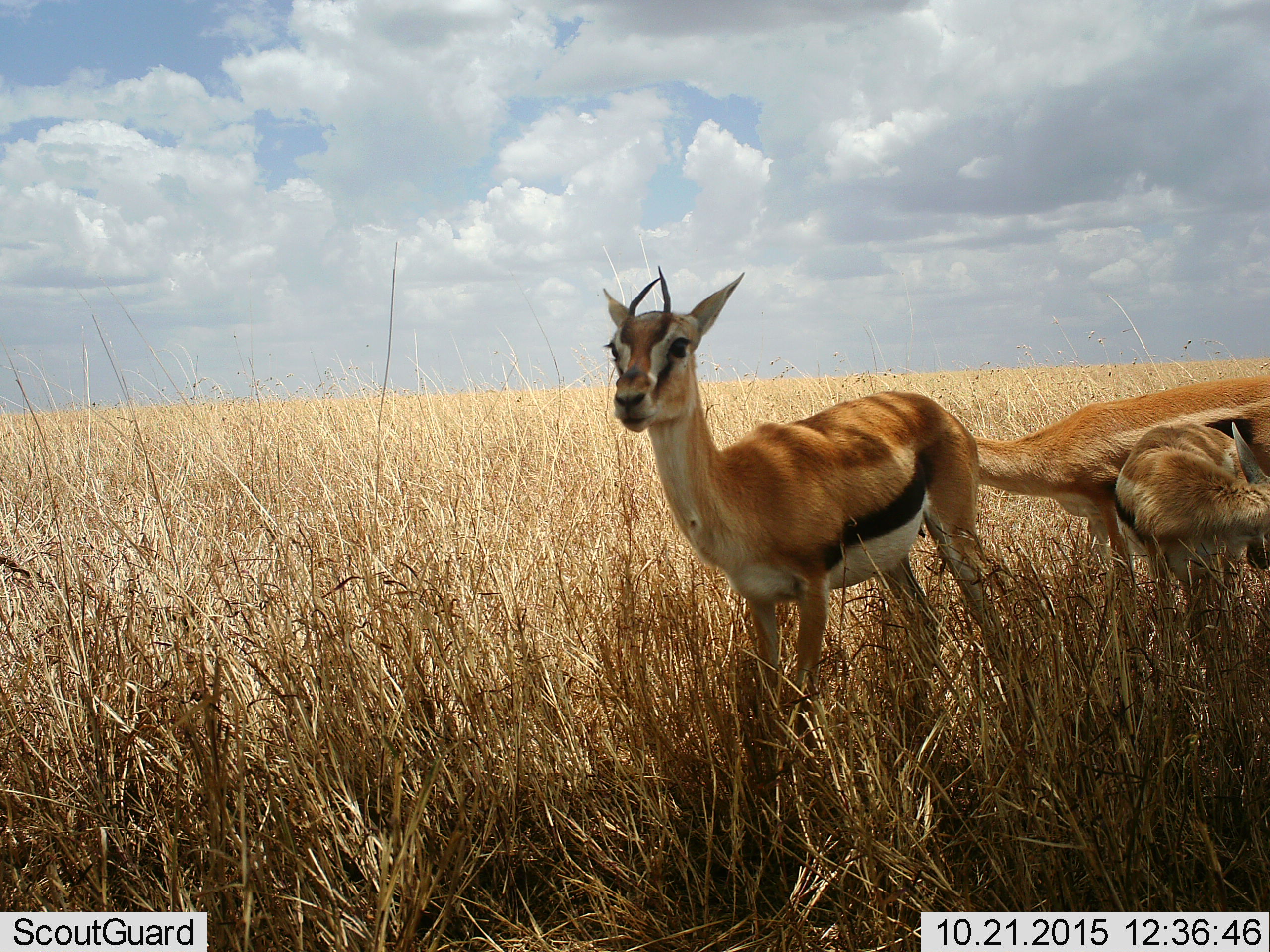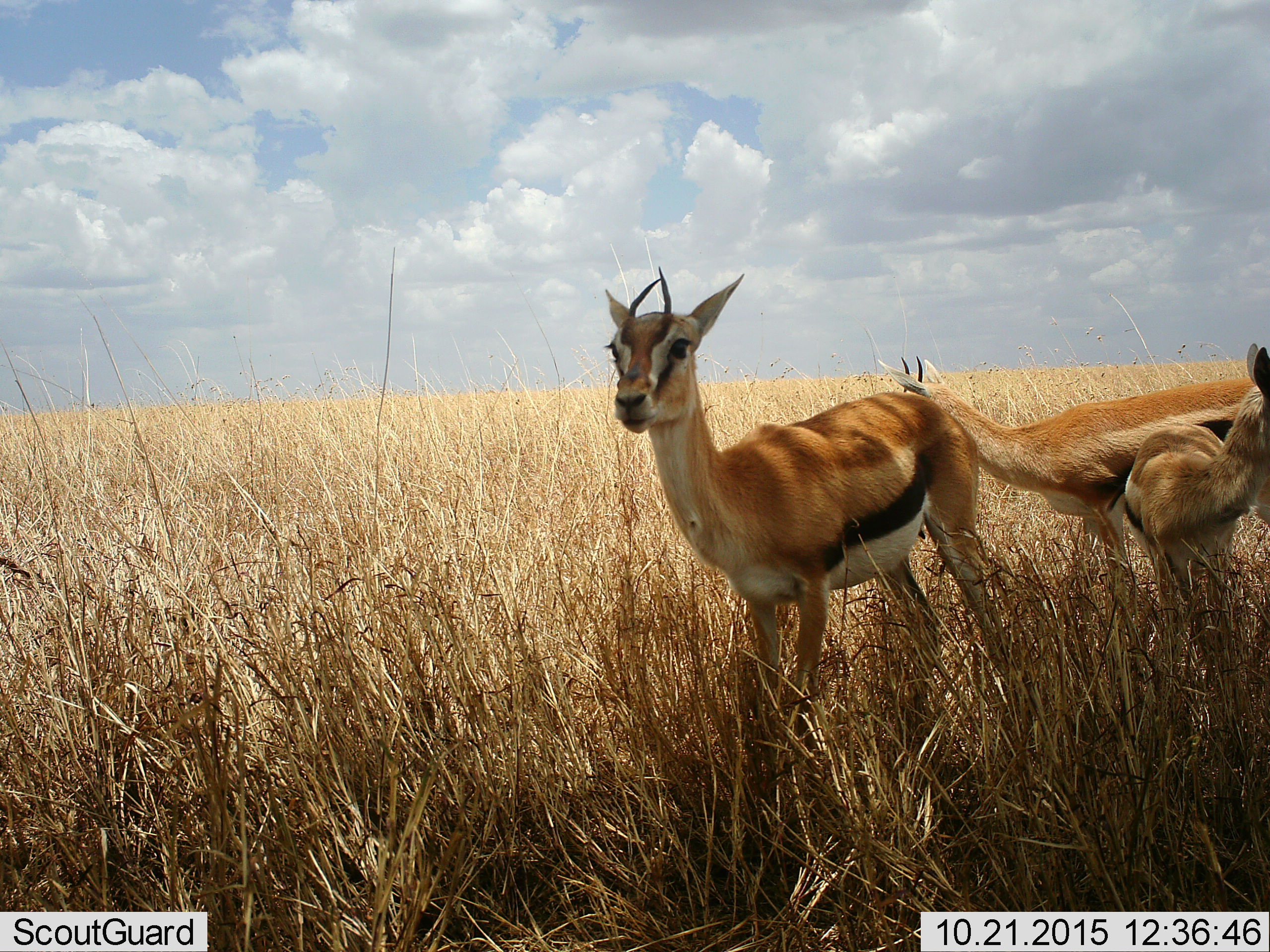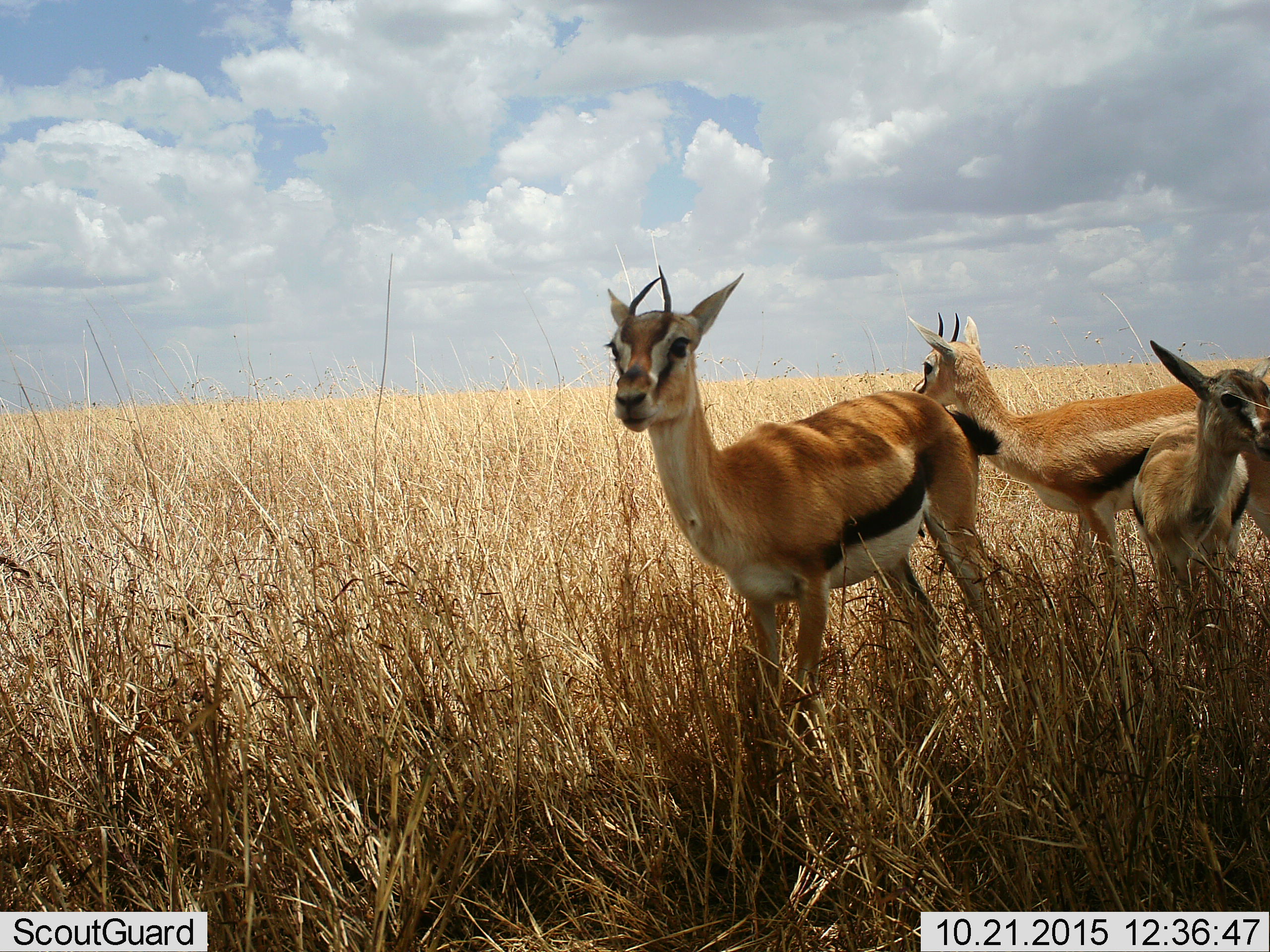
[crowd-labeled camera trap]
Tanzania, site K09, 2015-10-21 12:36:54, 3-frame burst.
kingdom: Animalia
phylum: Chordata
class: Mammalia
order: Artiodactyla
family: Bovidae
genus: Eudorcas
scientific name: Eudorcas thomsonii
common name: thomson's gazelle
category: gazellethomsons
Gazellethomsons (thomson's gazelle) (Eudorcas thomsonii), count 3. Behavior (volunteer vote fractions): standing 100%, resting 0%, moving 10%, interacting 0%. Young present (vote fraction): 60%. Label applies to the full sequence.